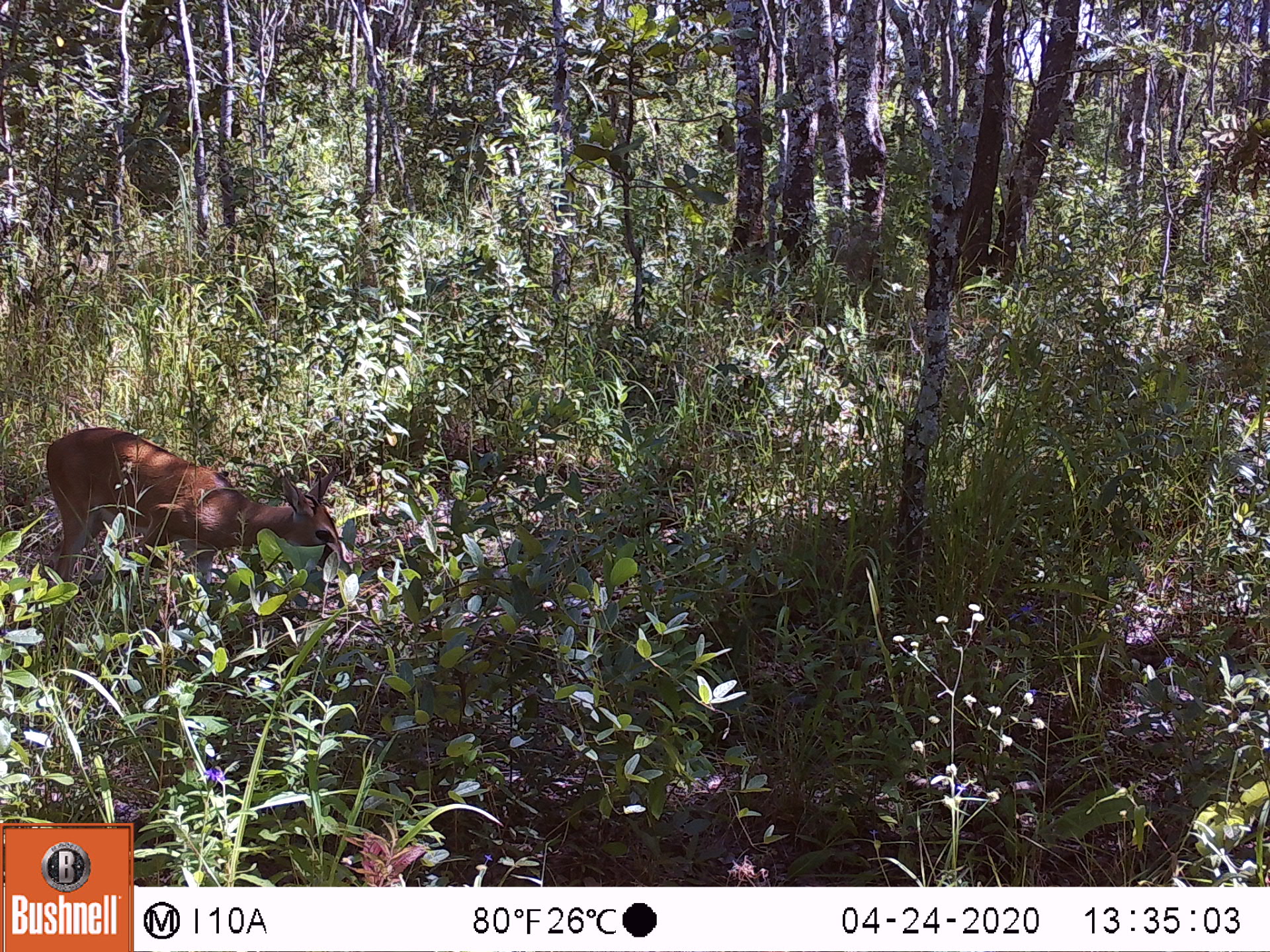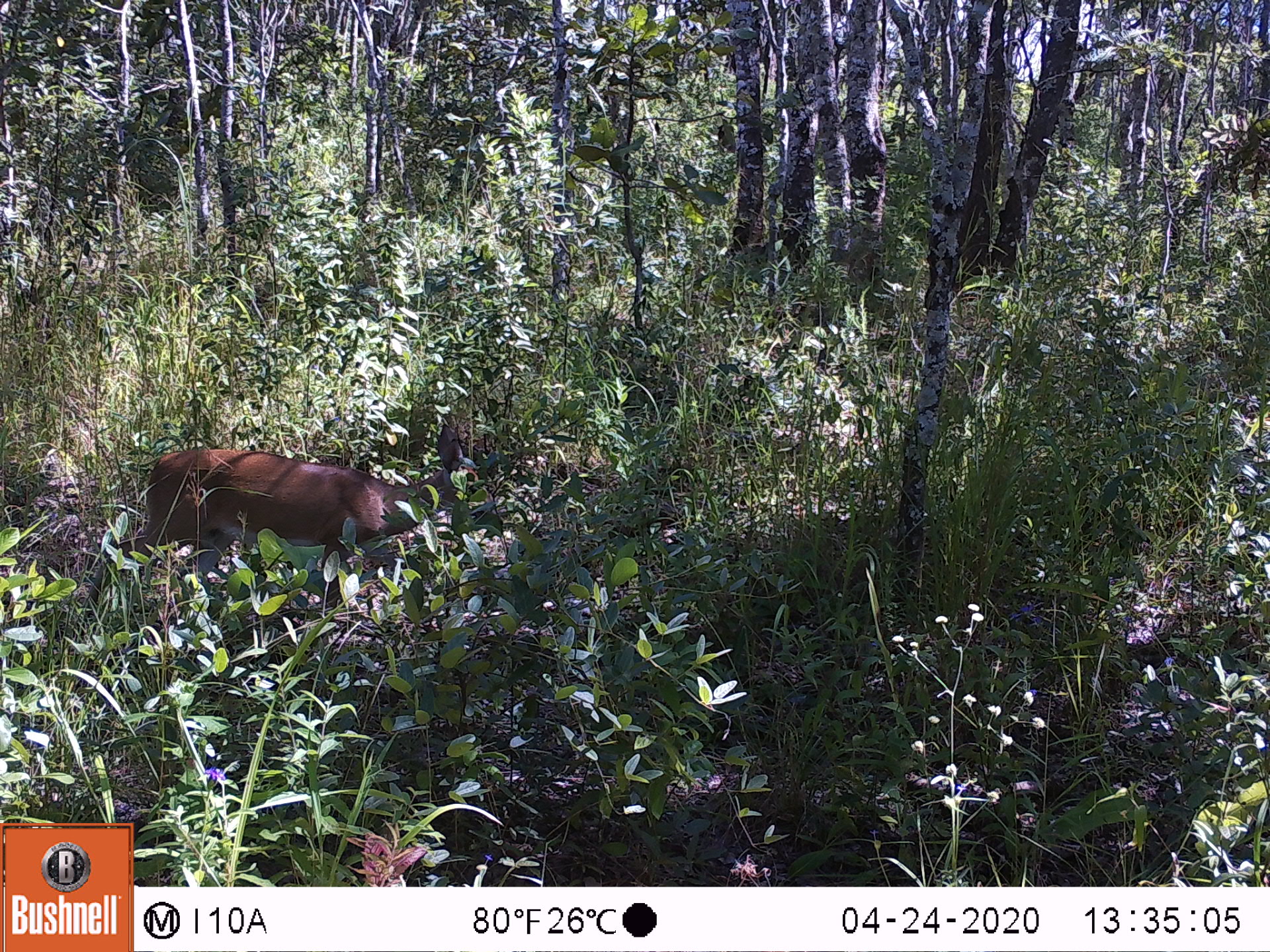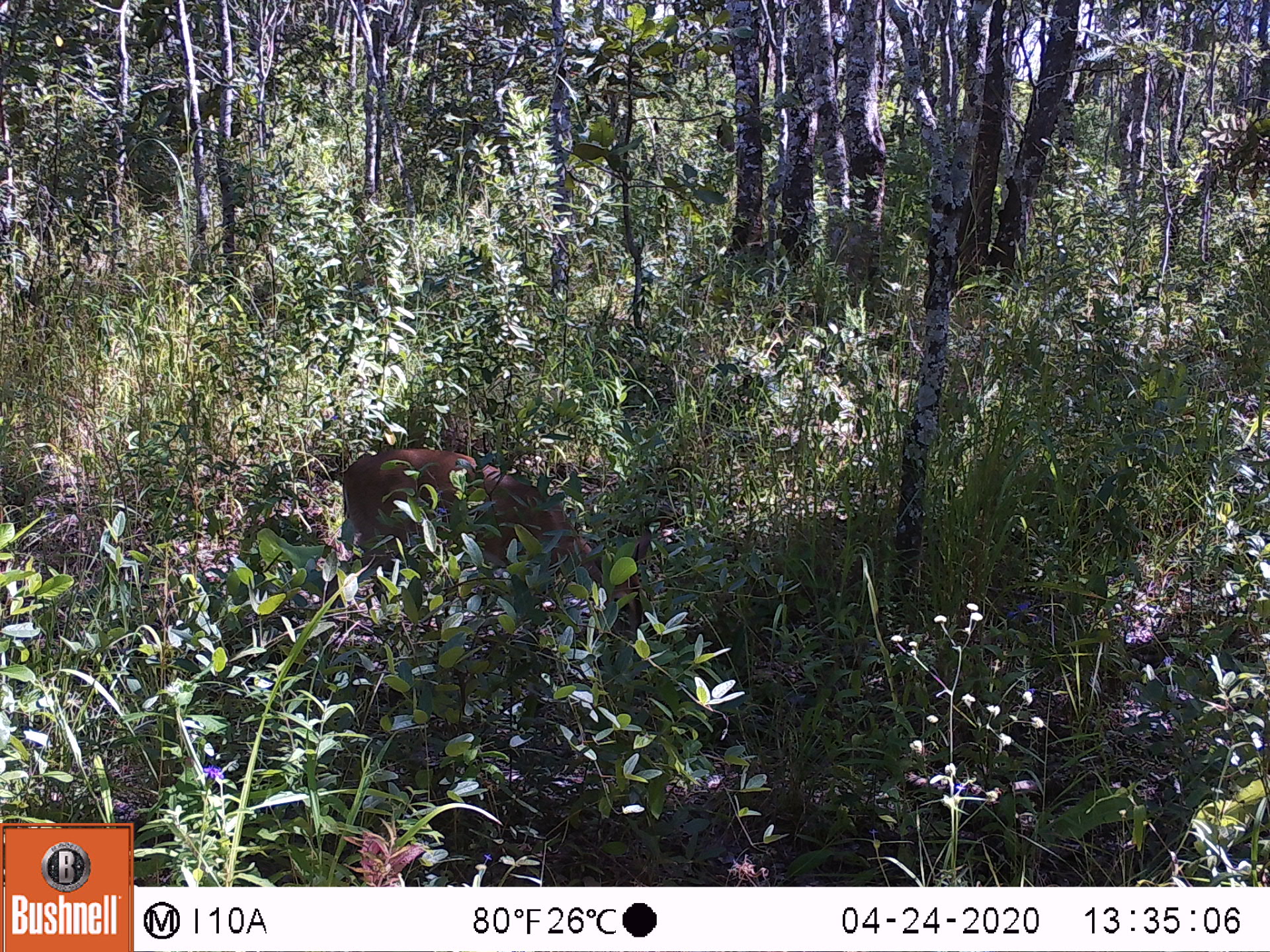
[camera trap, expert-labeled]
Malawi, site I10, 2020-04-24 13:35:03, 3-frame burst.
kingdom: Animalia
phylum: Chordata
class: Mammalia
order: Artiodactyla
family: Bovidae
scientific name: Antilopinae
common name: small antelope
Small antelope (Antilopinae), count 1.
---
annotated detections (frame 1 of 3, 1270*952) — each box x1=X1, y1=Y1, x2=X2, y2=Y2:
small antelope: x1=29, y1=420, x2=363, y2=655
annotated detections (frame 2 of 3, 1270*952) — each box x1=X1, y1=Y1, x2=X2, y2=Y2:
small antelope: x1=118, y1=420, x2=510, y2=607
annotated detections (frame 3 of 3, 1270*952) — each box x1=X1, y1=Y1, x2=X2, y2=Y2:
small antelope: x1=334, y1=447, x2=655, y2=660